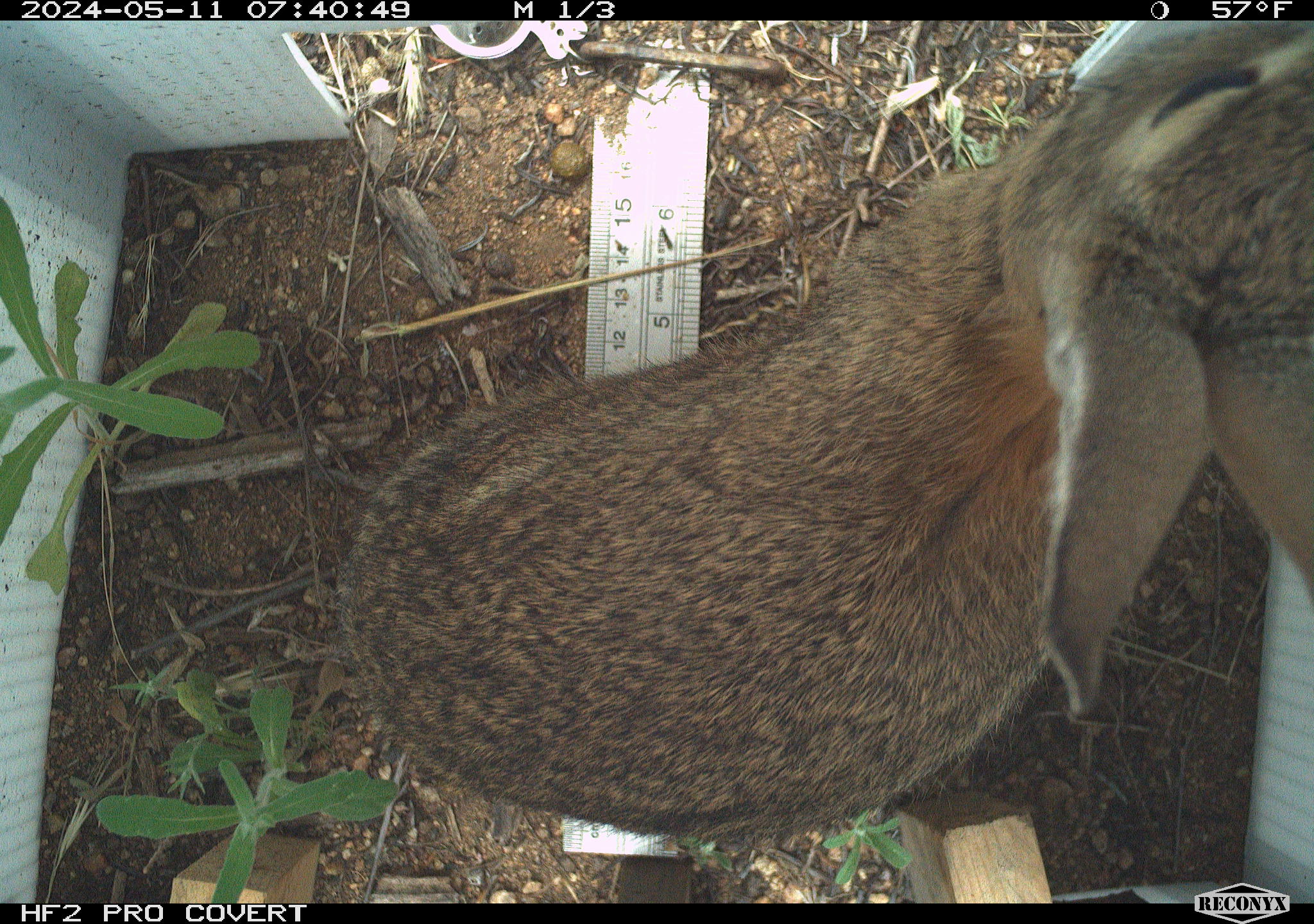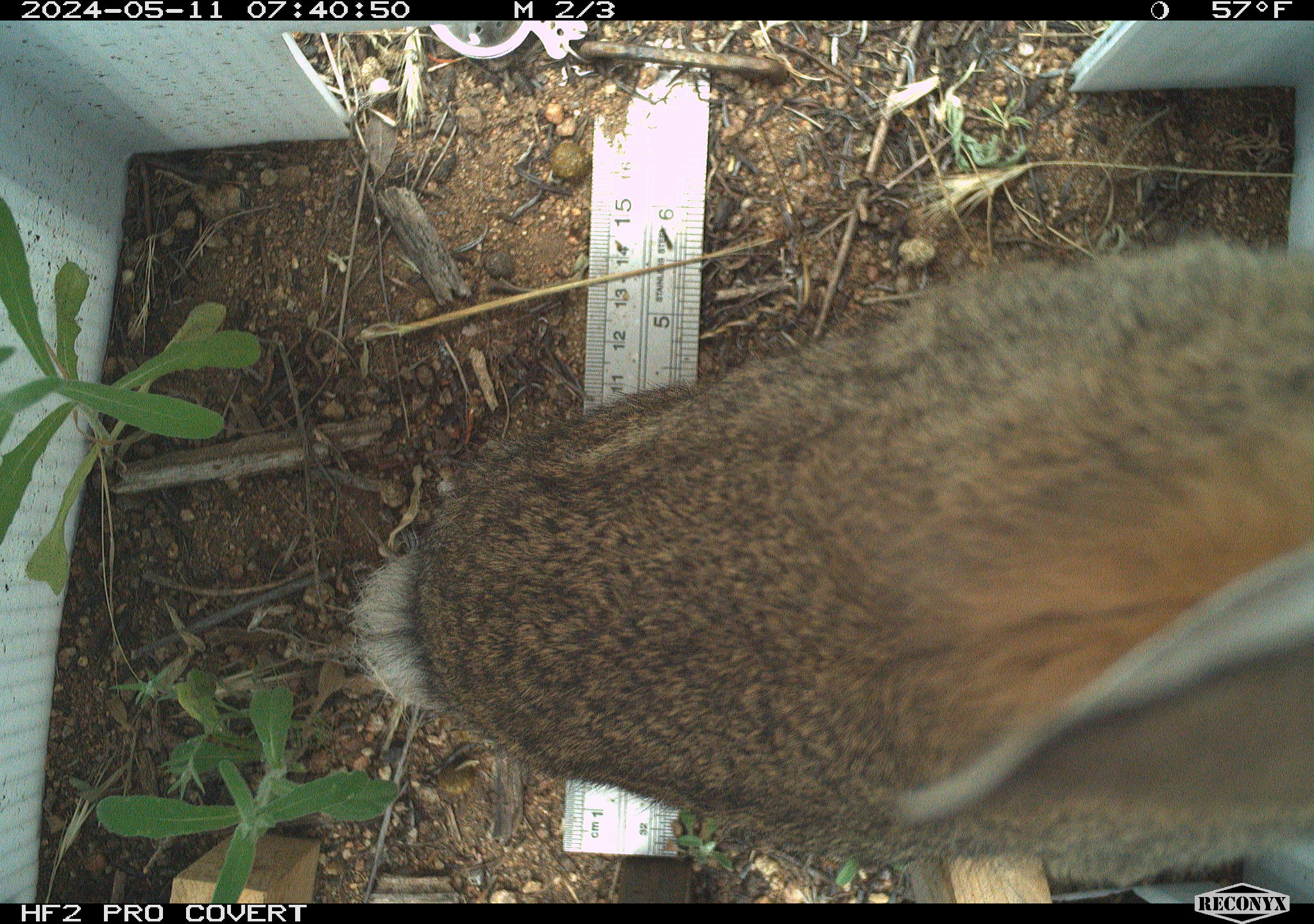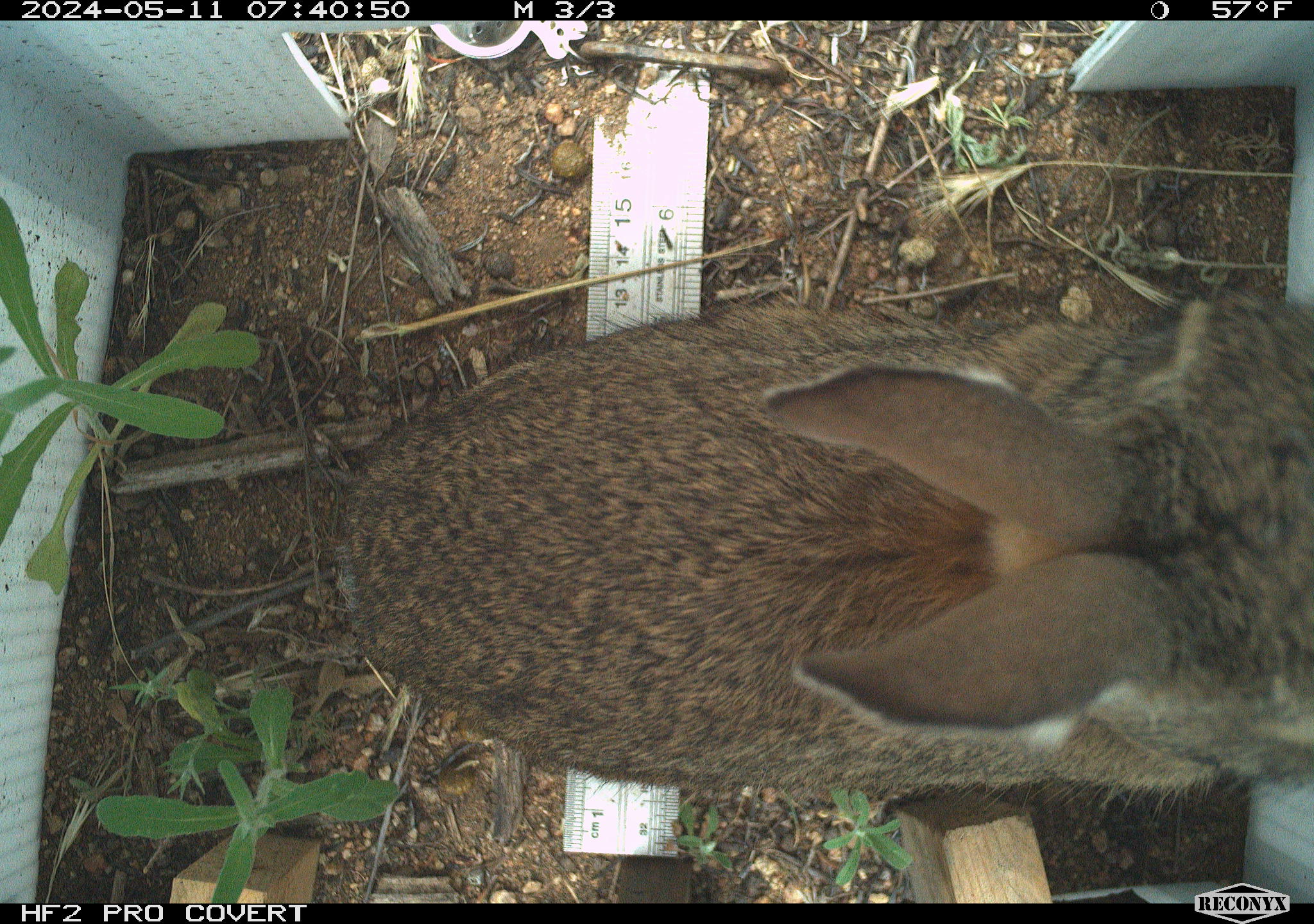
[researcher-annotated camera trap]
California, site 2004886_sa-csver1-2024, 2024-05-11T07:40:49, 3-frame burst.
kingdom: Animalia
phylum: Chordata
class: Mammalia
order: Lagomorpha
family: Leporidae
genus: Sylvilagus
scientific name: Sylvilagus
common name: cottontail rabbits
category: sylvilagus species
Sylvilagus species (cottontail rabbits) (Sylvilagus).